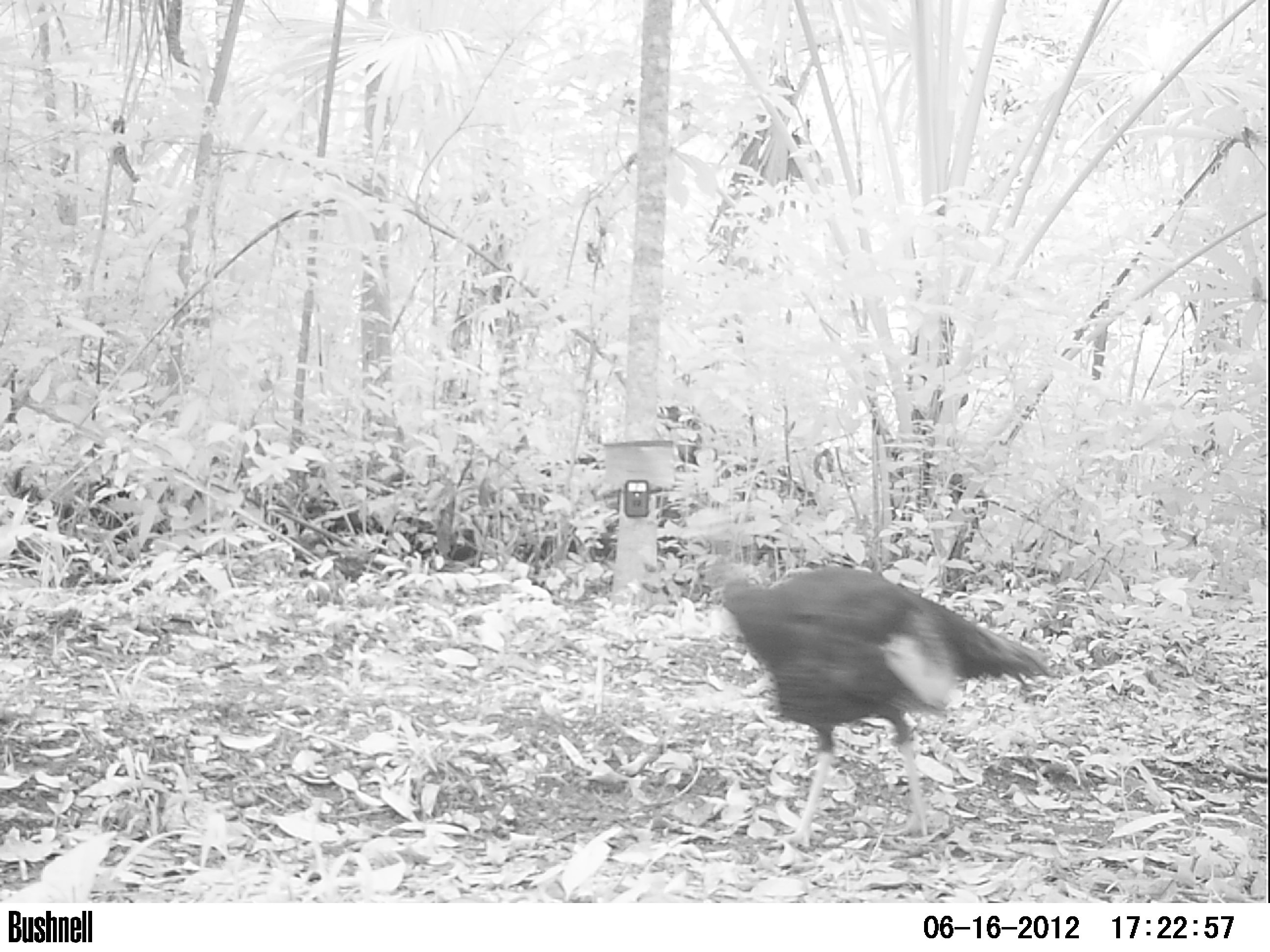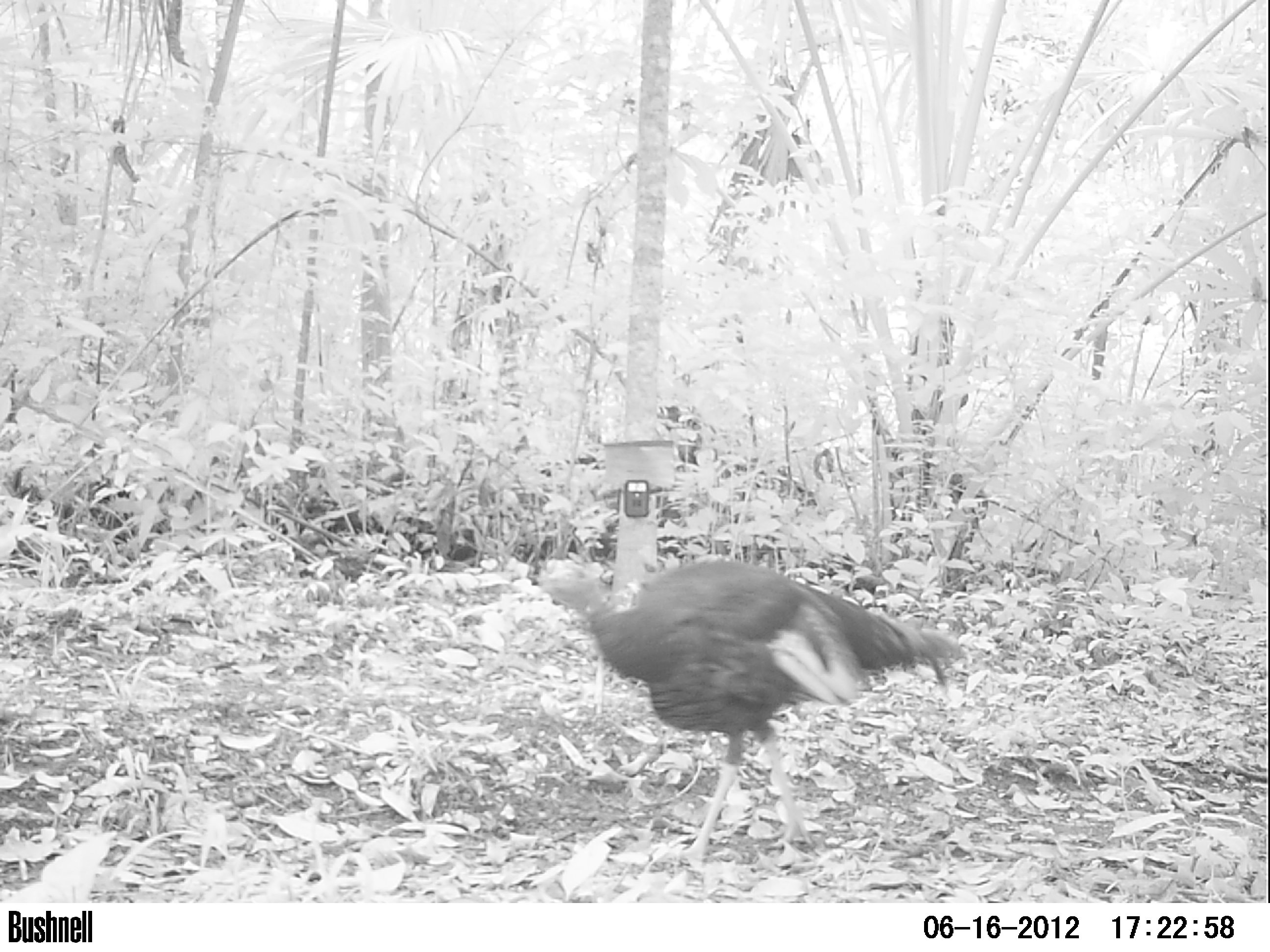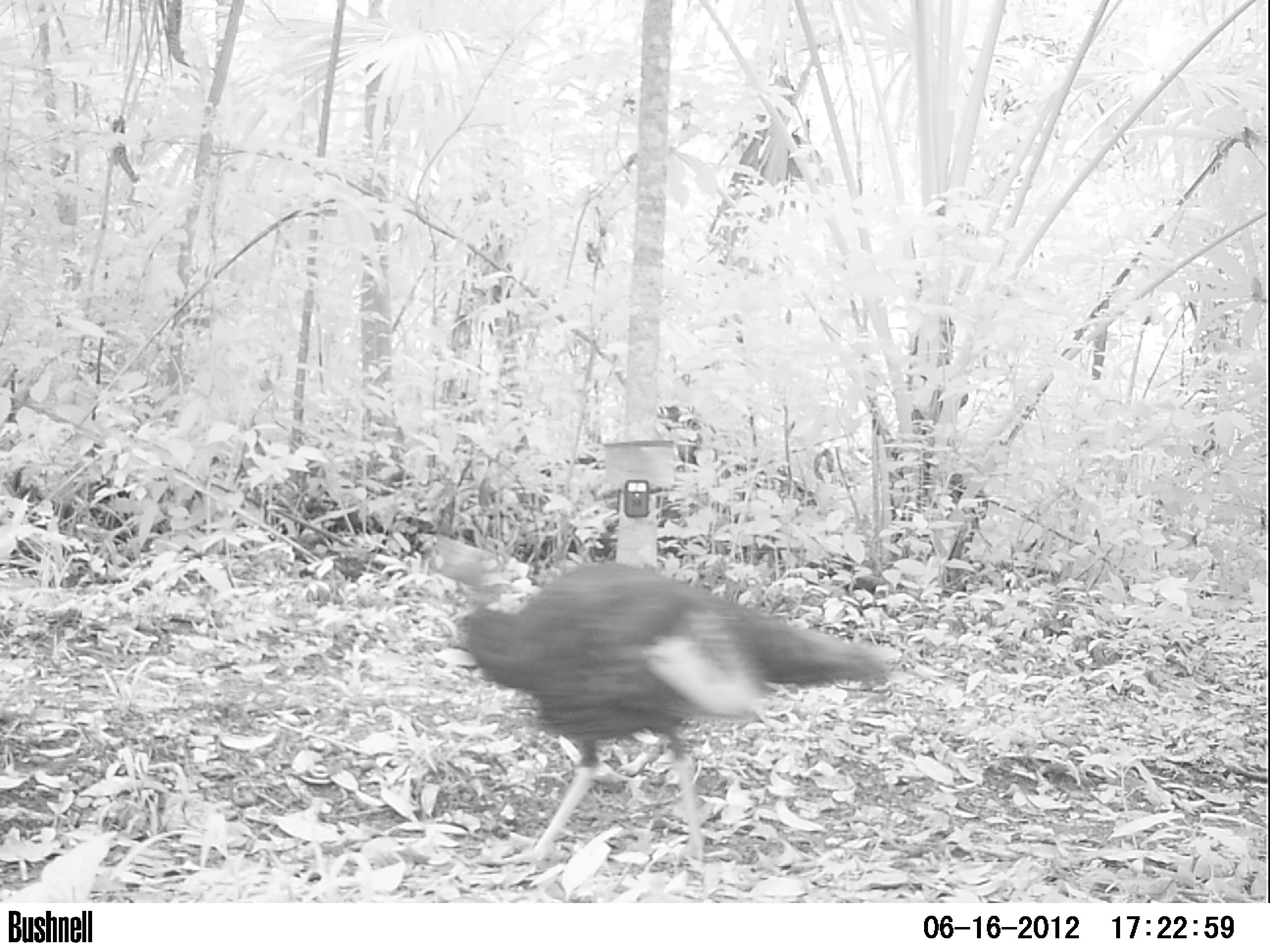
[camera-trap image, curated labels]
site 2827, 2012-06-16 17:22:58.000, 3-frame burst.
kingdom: Animalia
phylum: Chordata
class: Aves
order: Galliformes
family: Phasianidae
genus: Meleagris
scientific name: Meleagris ocellata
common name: ocellated turkey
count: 1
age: adult